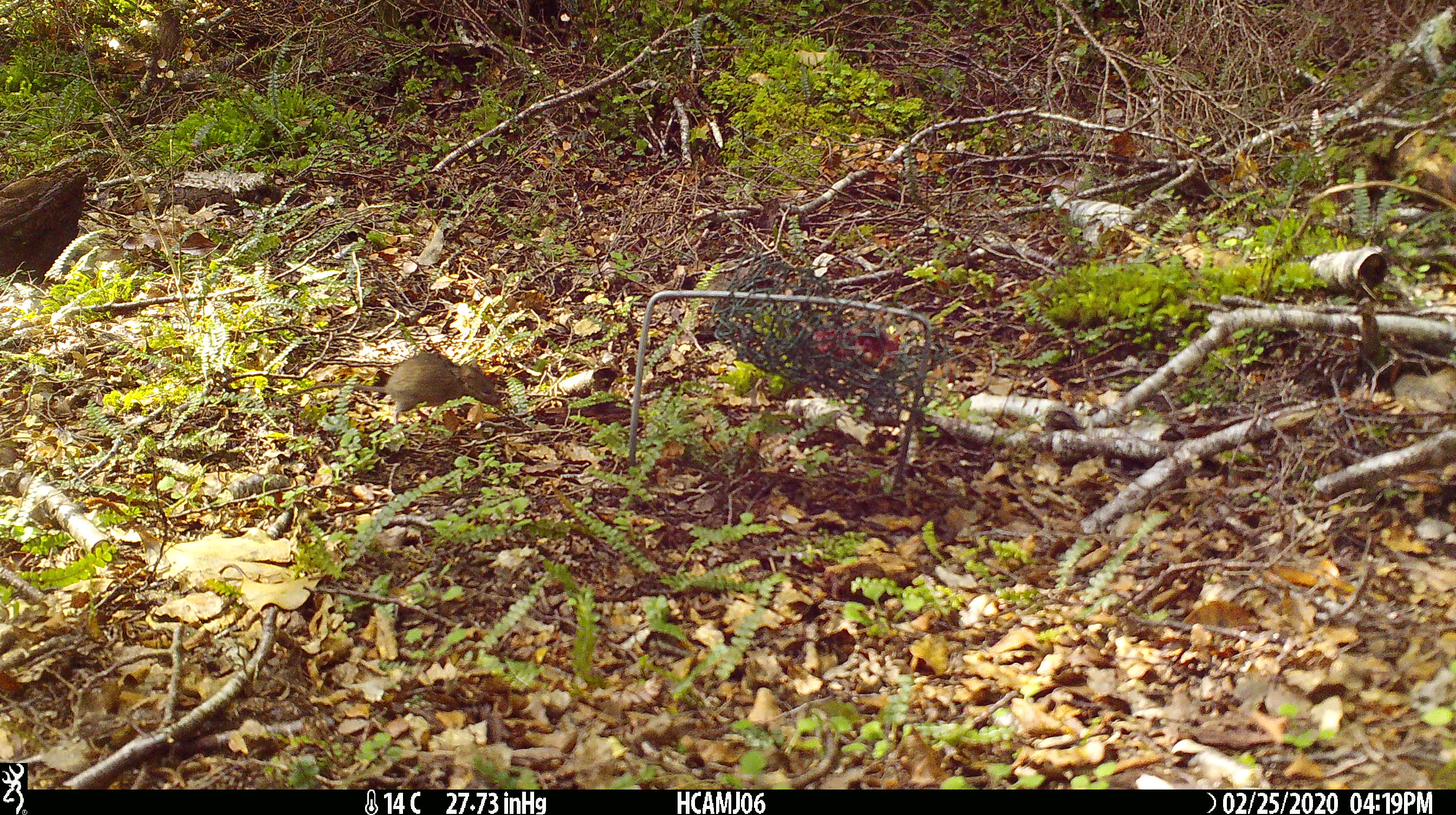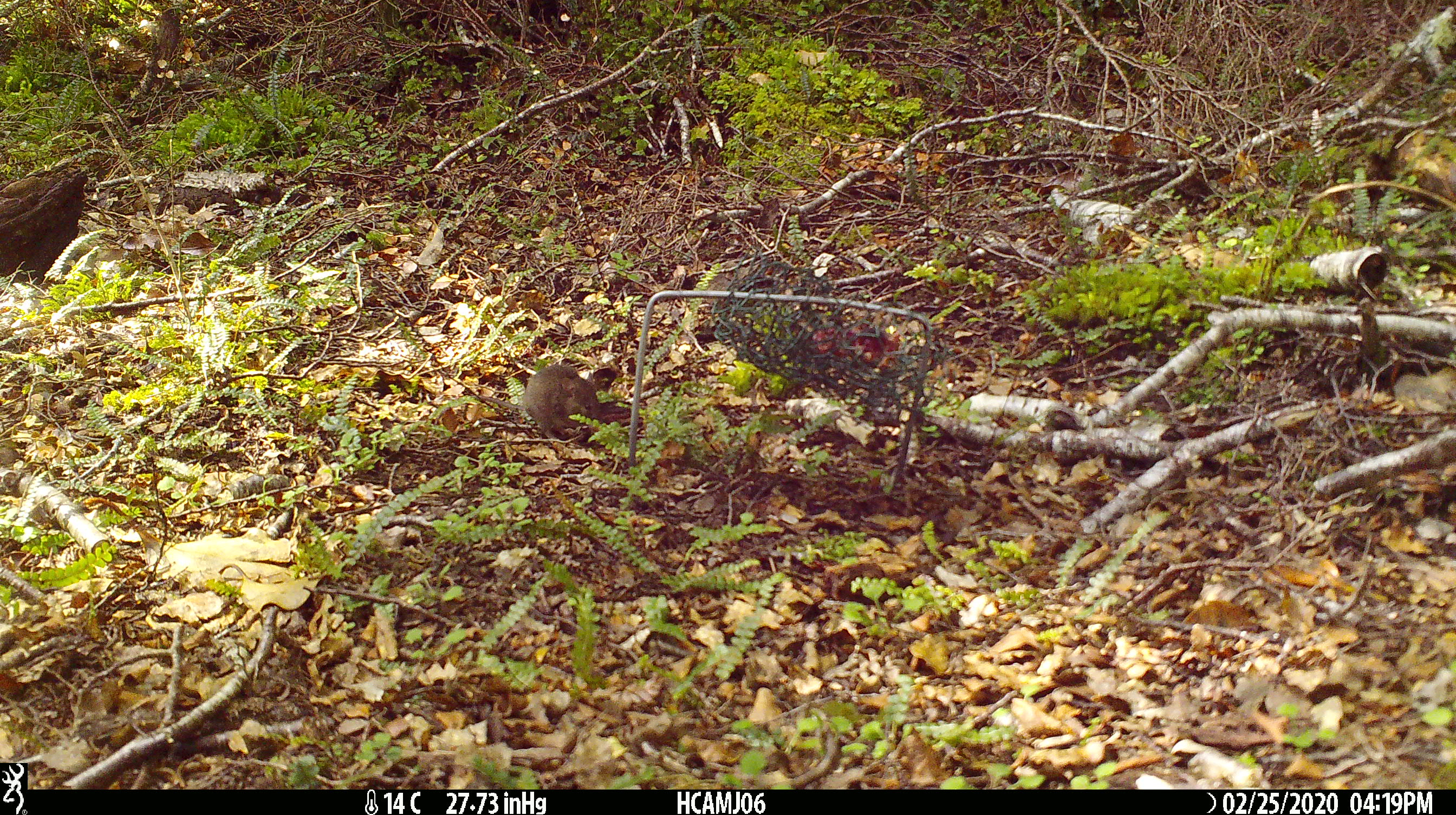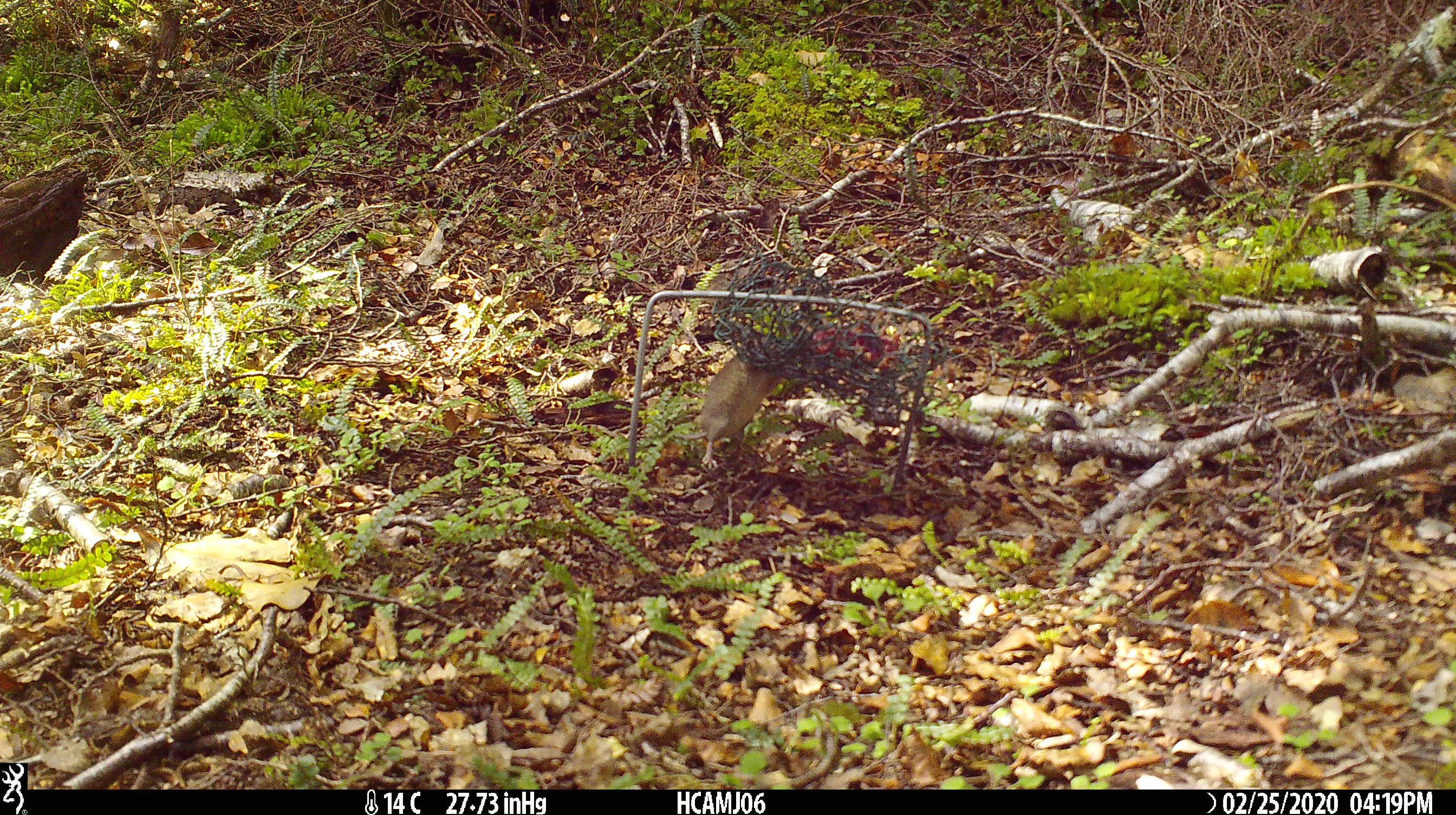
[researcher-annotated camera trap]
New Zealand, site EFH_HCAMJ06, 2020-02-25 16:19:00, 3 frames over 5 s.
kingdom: Animalia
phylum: Chordata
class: Mammalia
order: Rodentia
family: Muridae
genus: Mus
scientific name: Mus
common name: mouse